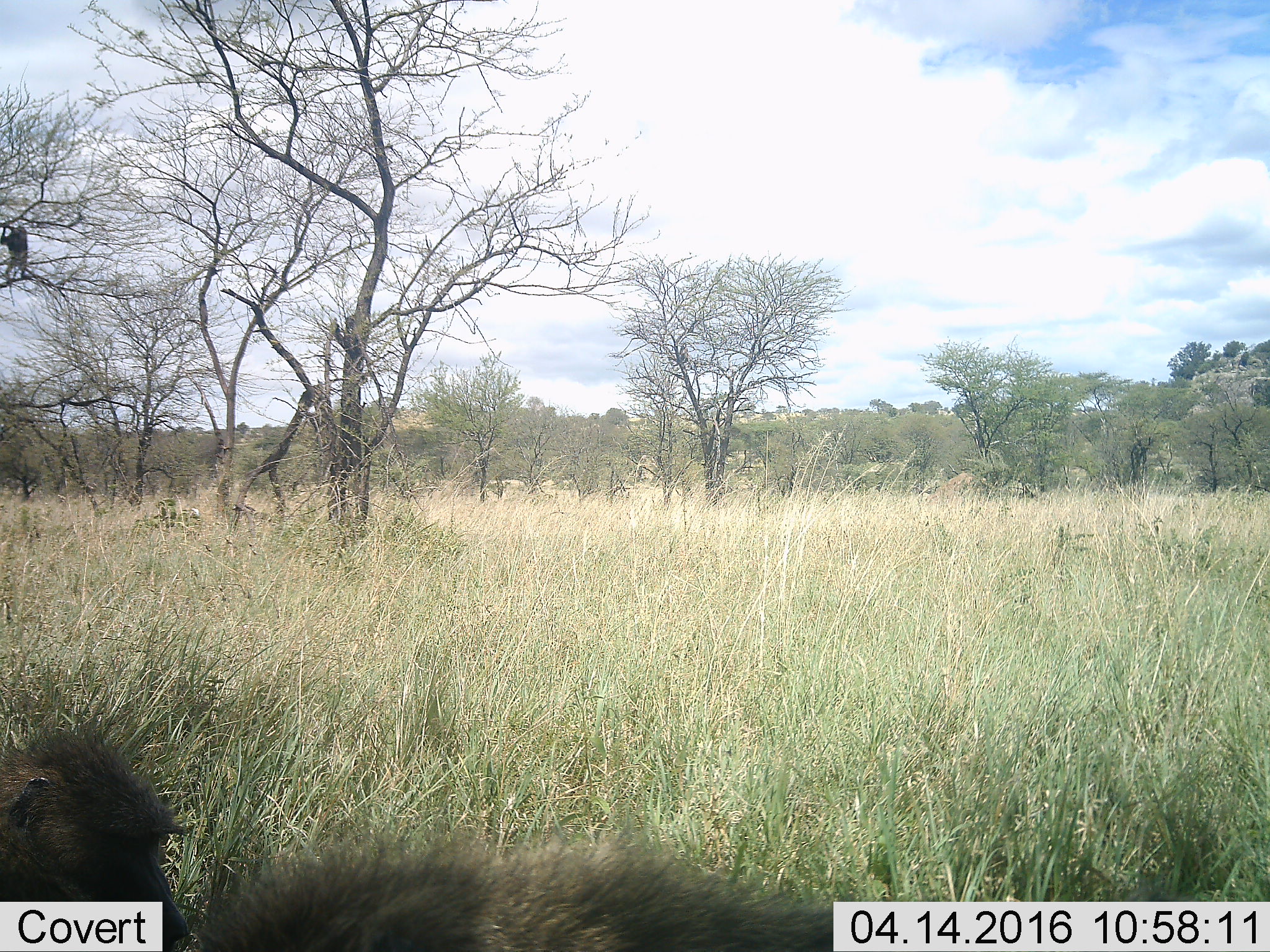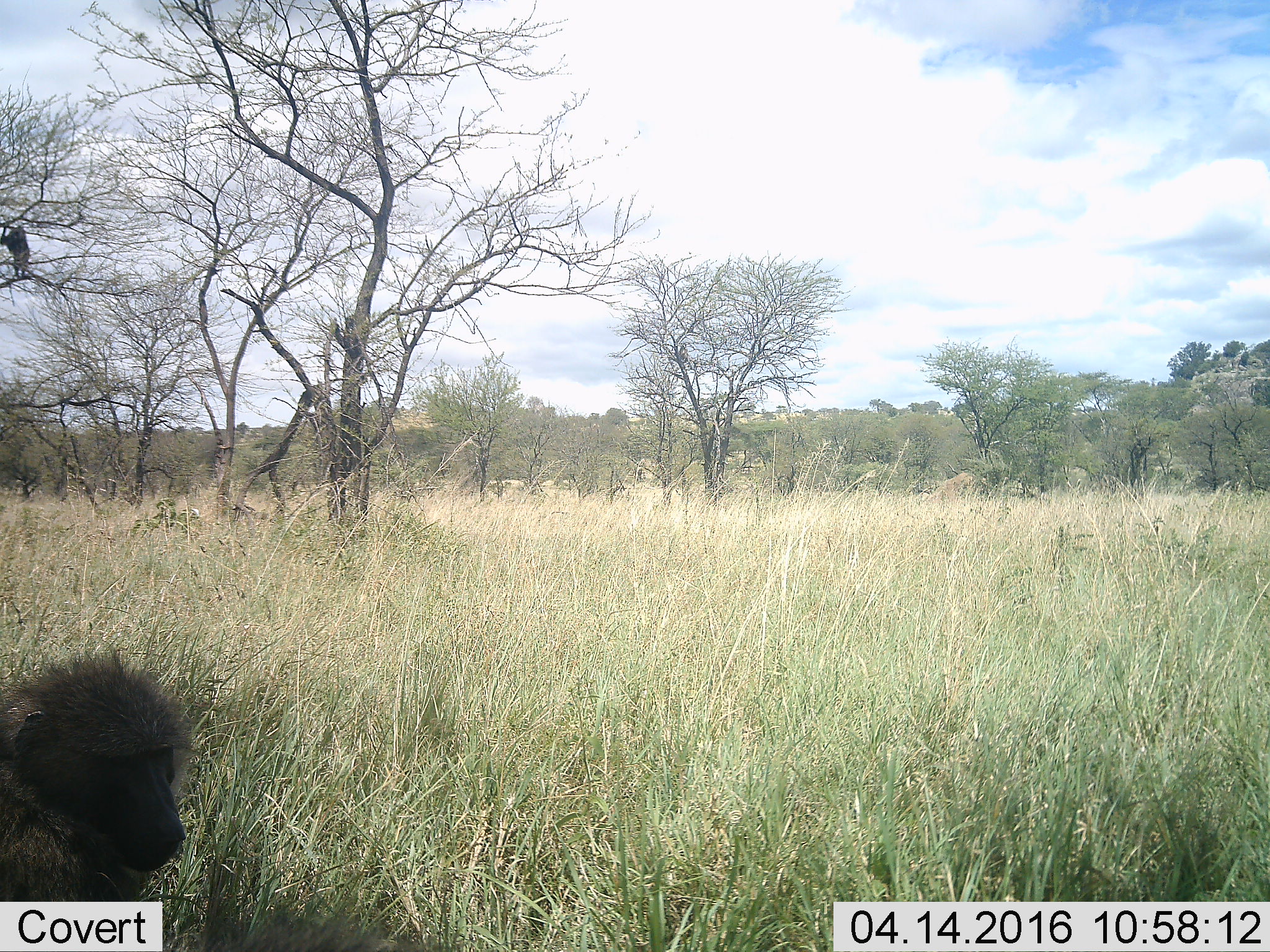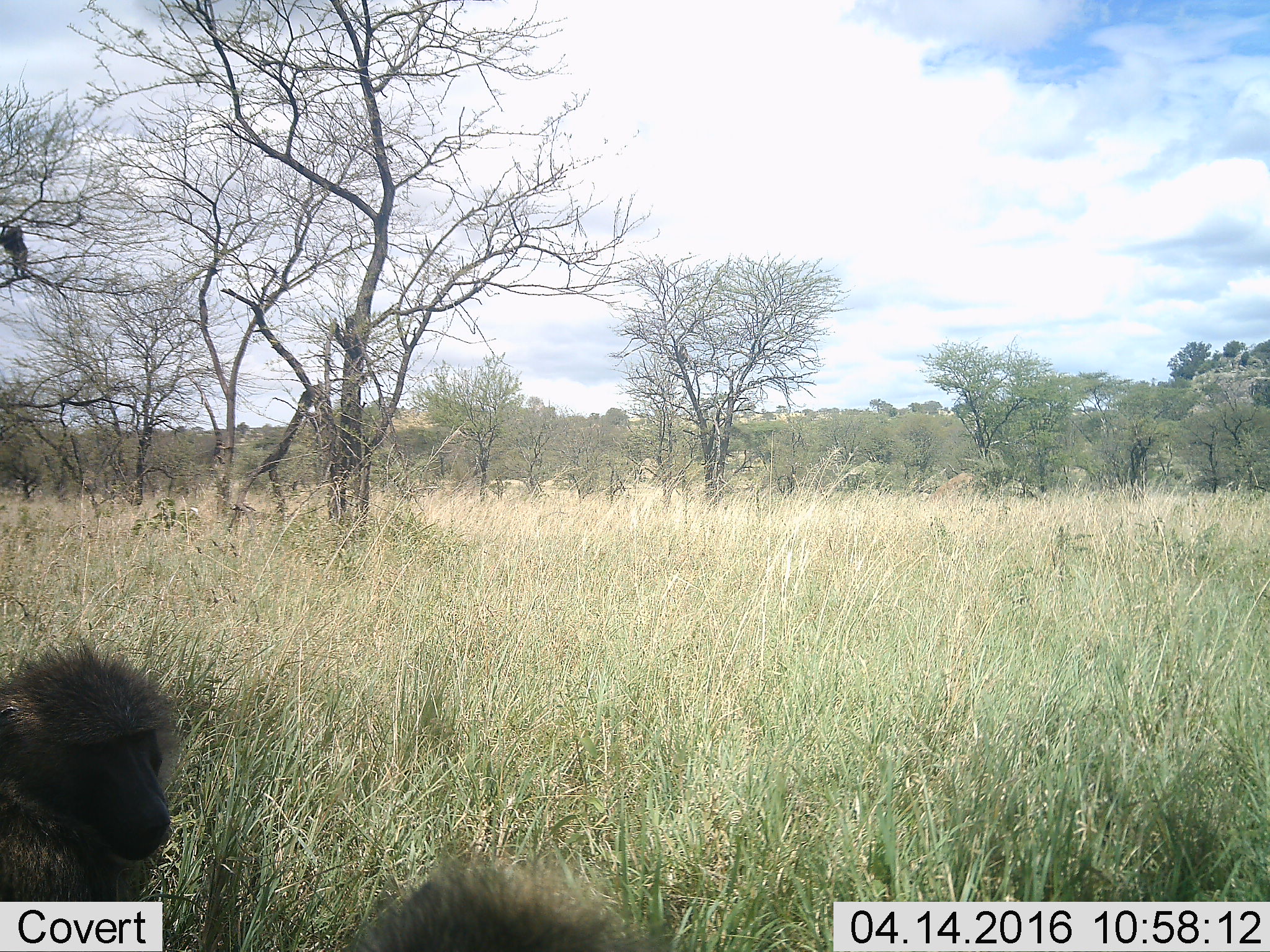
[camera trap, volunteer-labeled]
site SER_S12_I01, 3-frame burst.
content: unidentified animal